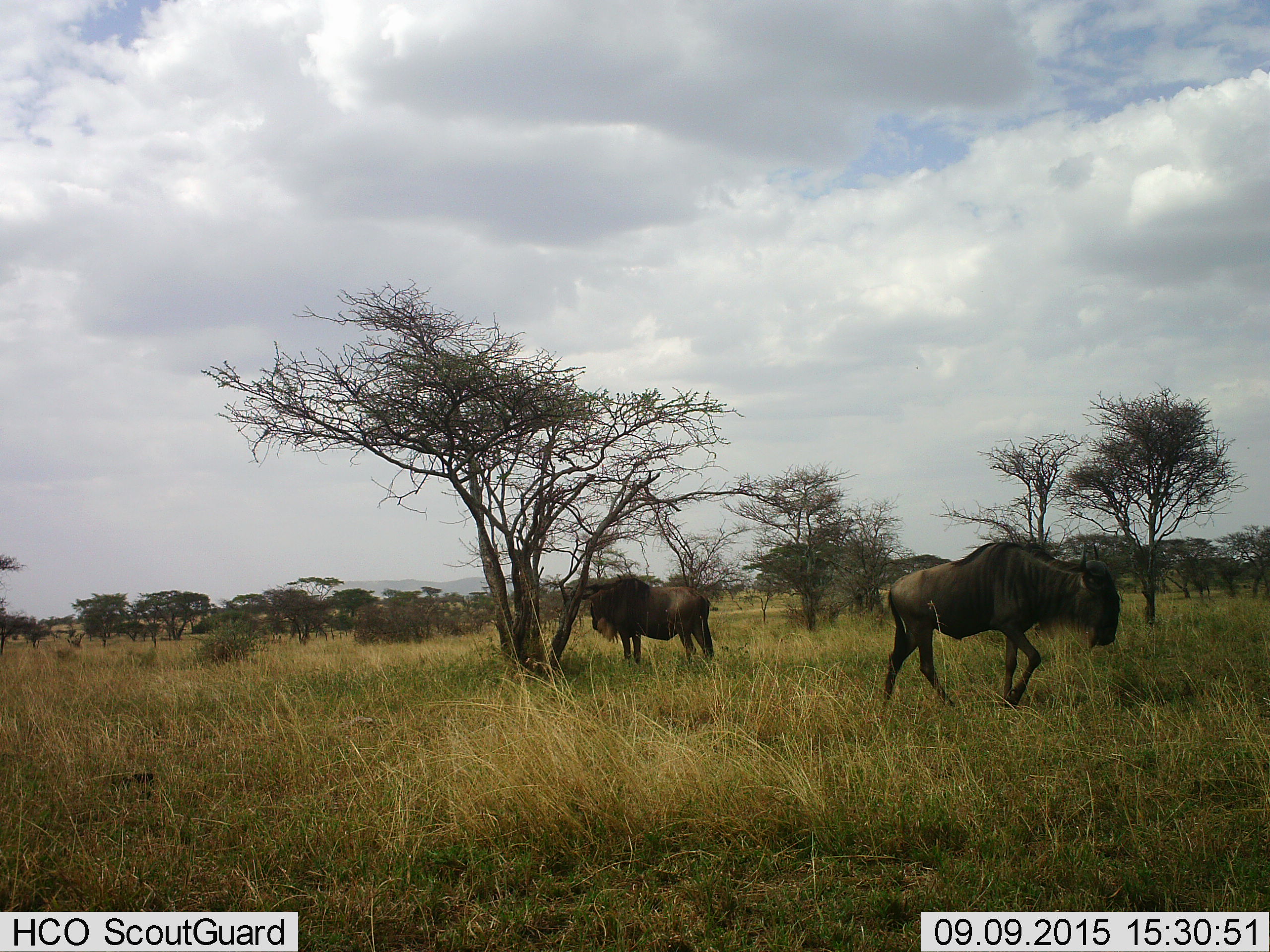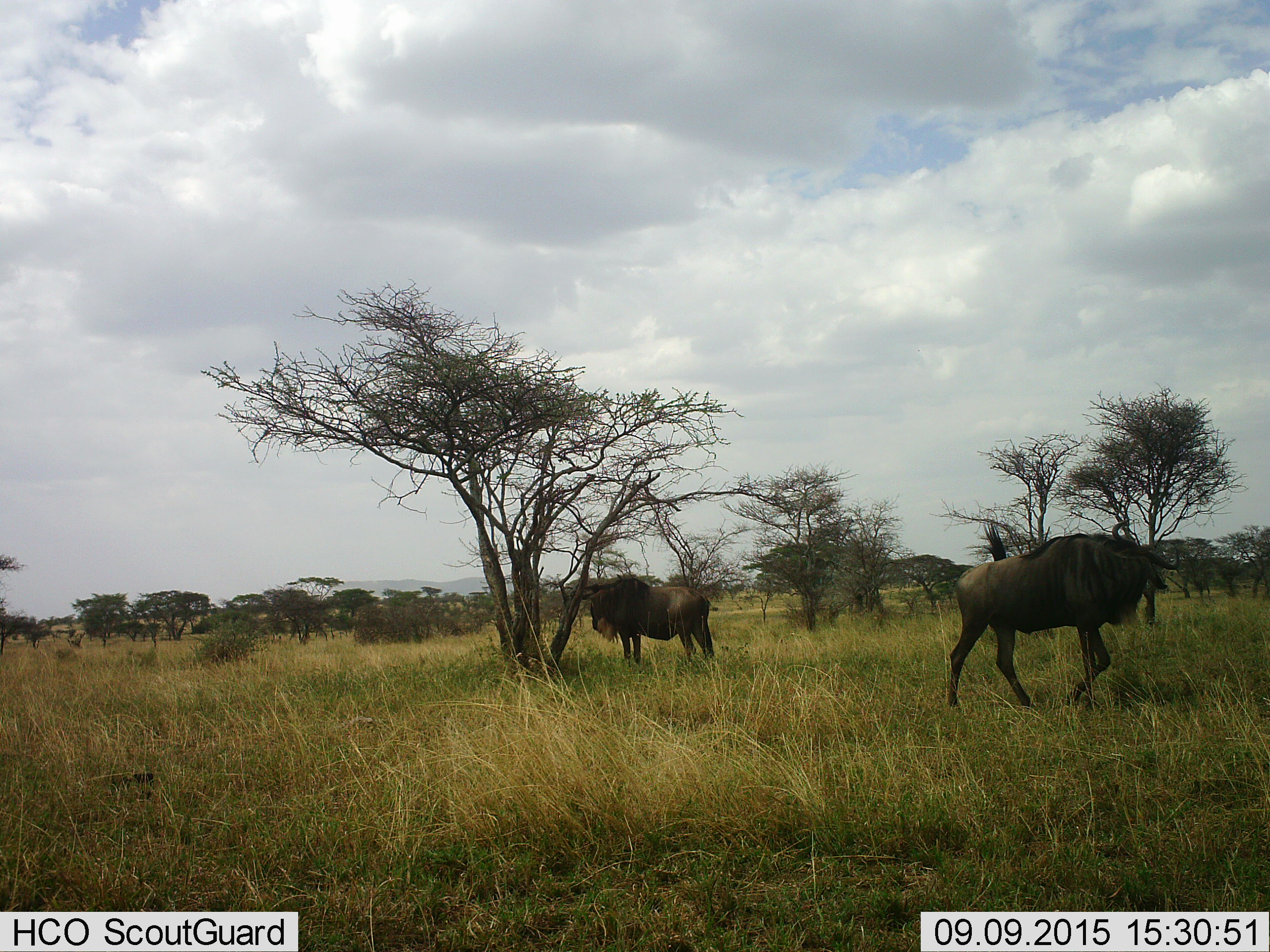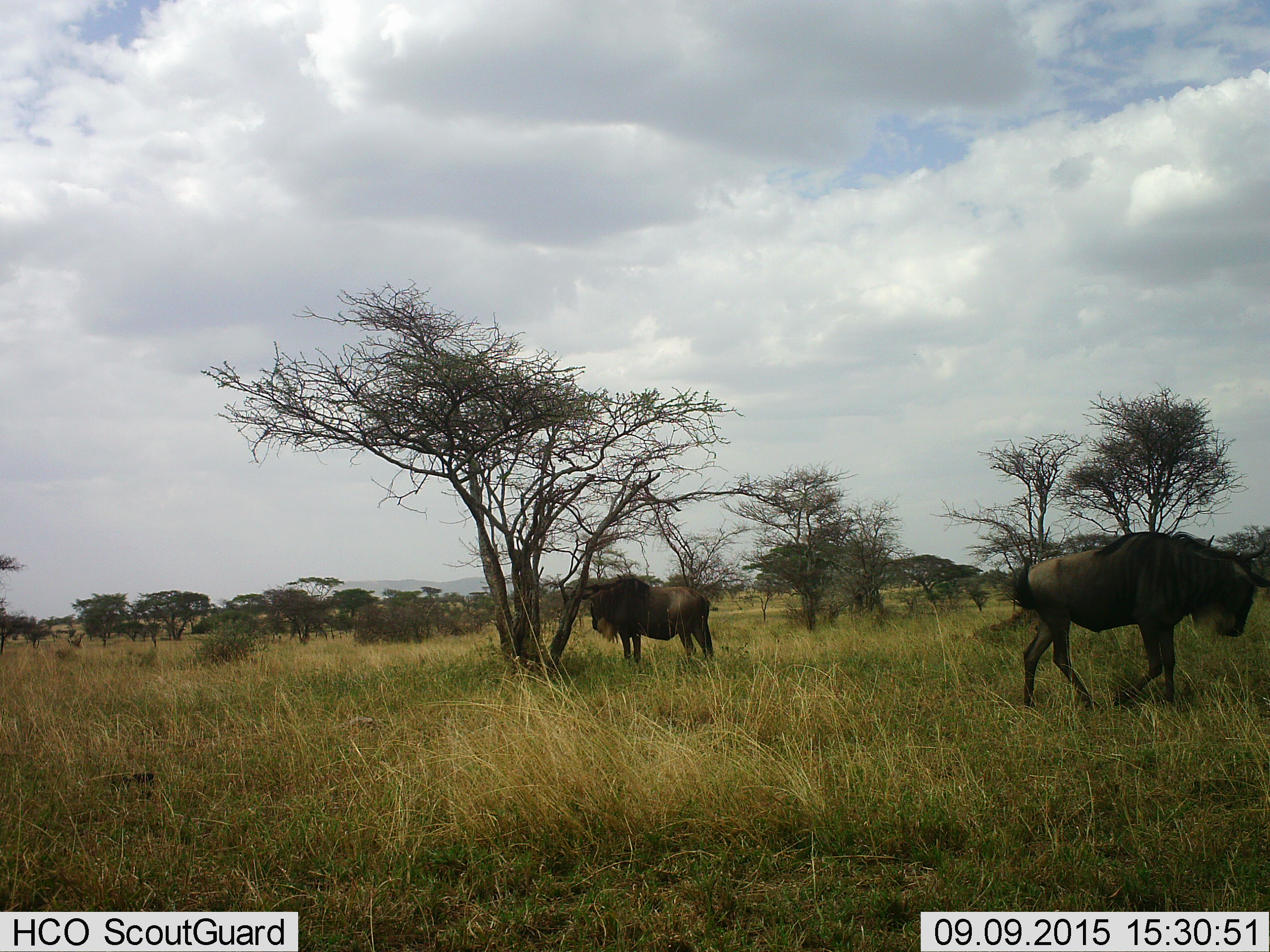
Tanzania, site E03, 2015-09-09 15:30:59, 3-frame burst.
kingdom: Animalia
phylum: Chordata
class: Mammalia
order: Artiodactyla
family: Bovidae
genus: Connochaetes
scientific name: Connochaetes taurinus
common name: blue wildebeest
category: wildebeest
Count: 2.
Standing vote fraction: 67%.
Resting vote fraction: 0%.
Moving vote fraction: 80%.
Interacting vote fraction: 0%.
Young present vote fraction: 0%.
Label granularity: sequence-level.